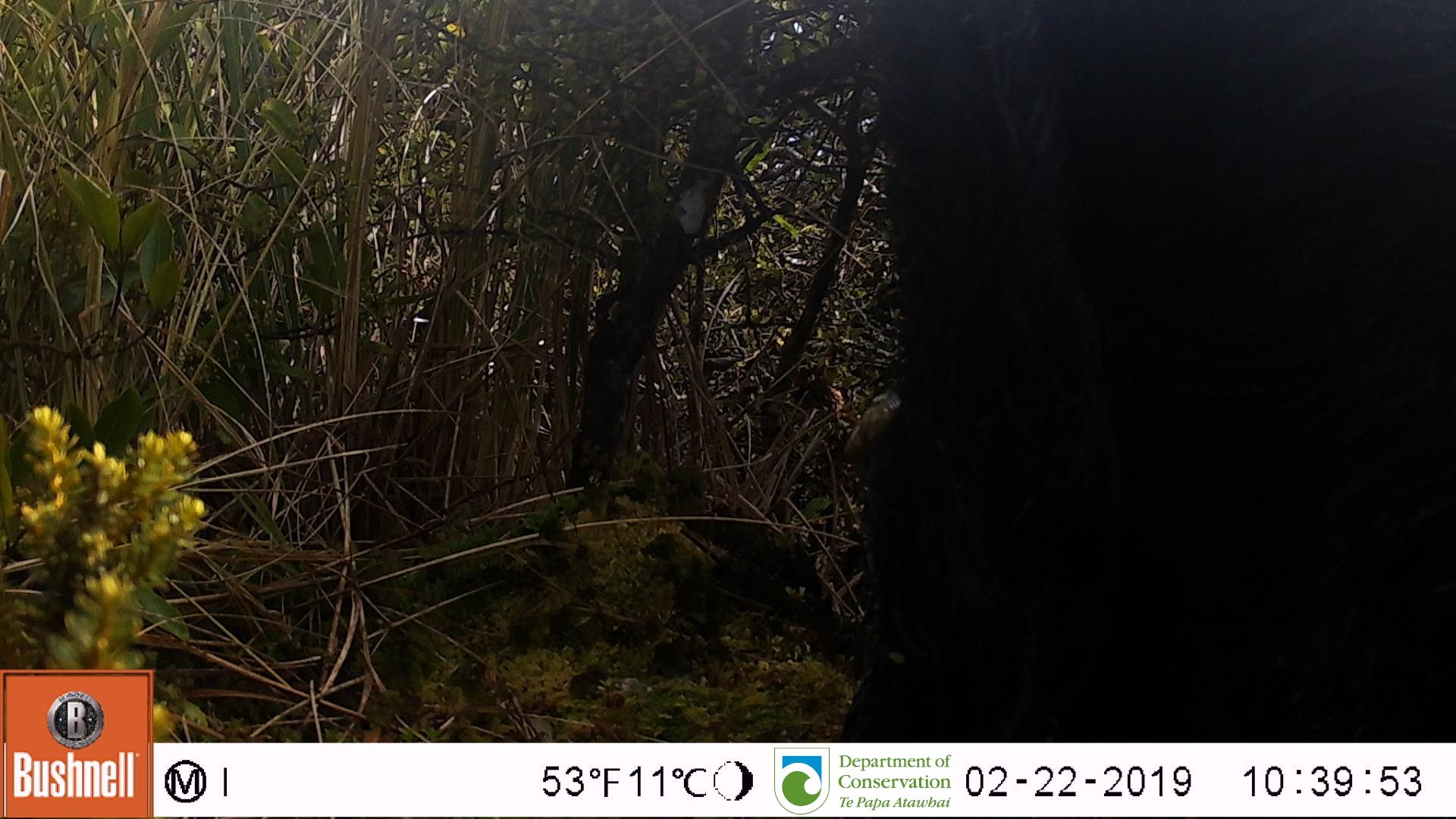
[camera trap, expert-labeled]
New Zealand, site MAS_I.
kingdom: Animalia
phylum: Chordata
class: Mammalia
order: Artiodactyla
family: Suidae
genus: Sus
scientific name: Sus scrofa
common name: pig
Pig (Sus scrofa).